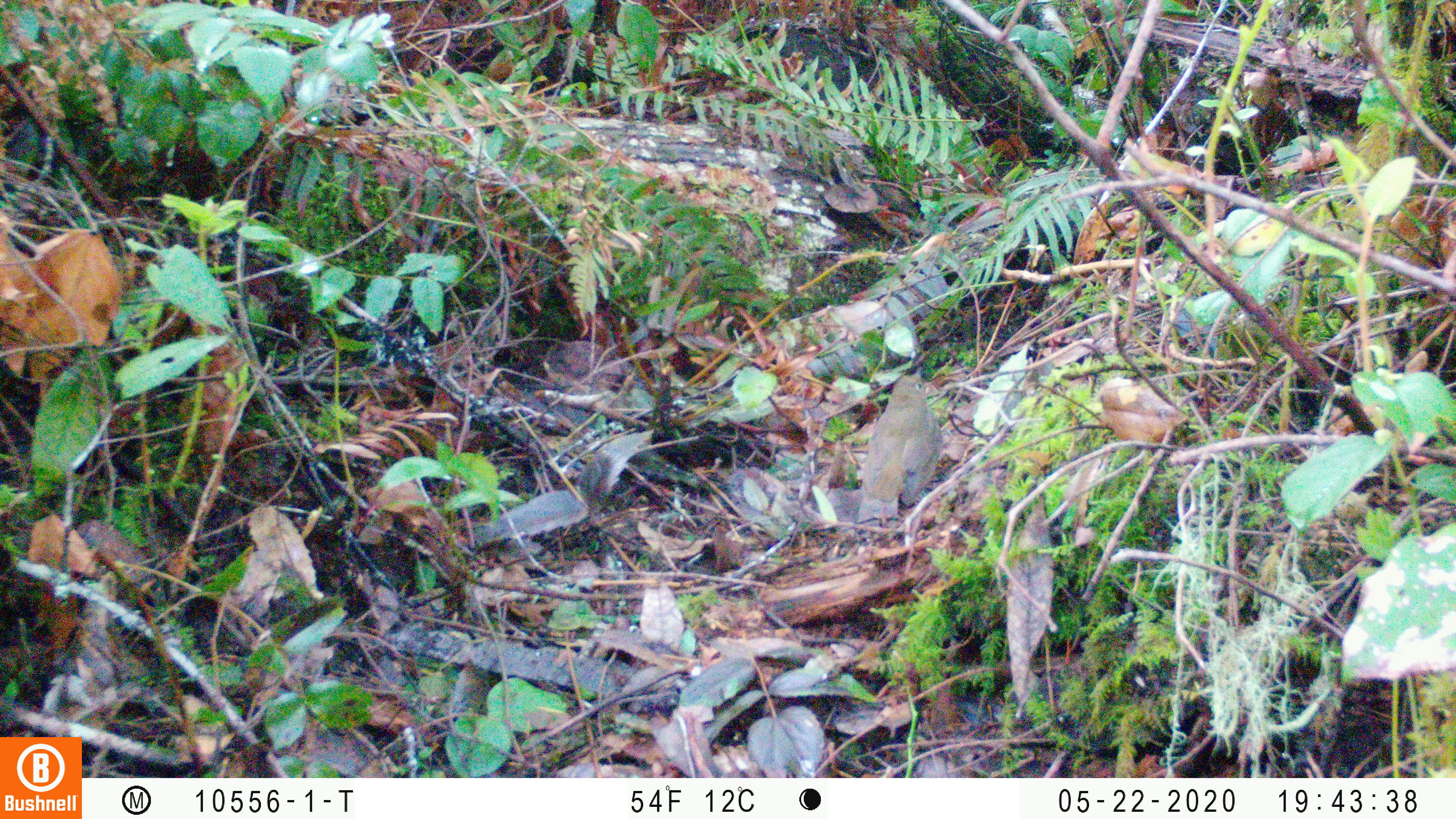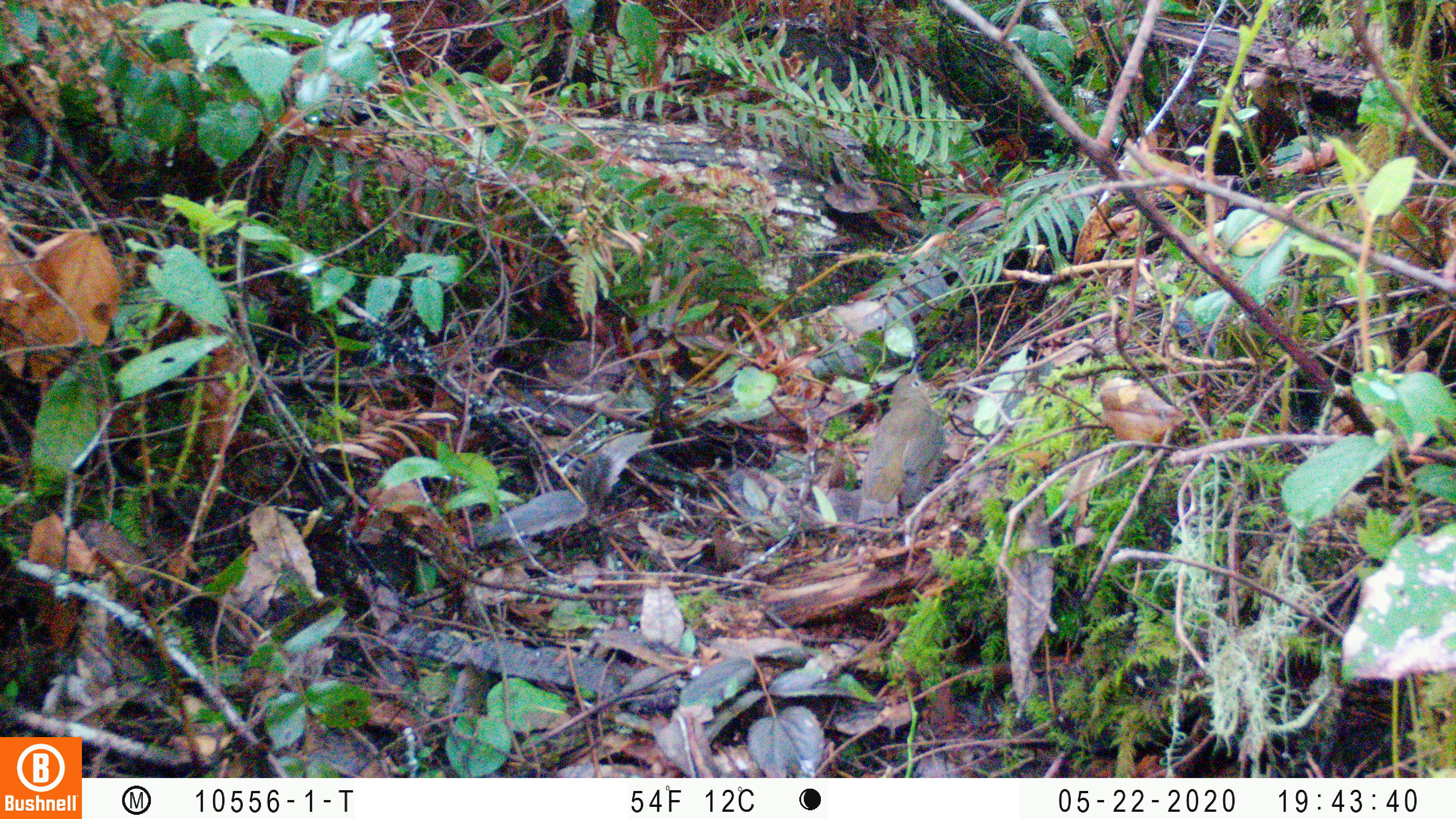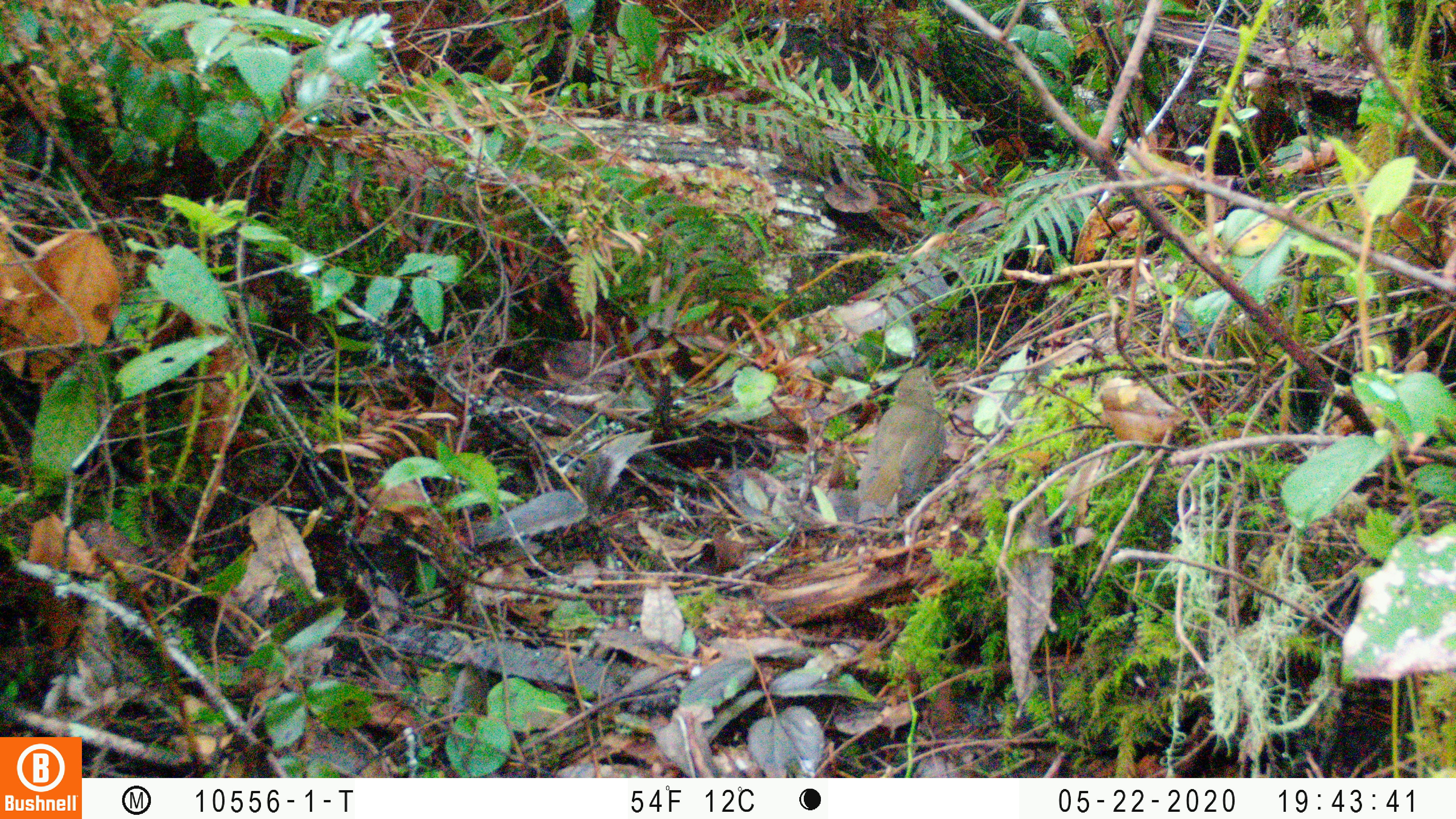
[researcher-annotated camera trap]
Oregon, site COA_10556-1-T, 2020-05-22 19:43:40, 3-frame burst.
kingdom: Animalia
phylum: Chordata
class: Aves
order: Passeriformes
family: Turdidae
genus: Catharus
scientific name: Catharus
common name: brown thrushes and nightingale-thrushes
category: catharus species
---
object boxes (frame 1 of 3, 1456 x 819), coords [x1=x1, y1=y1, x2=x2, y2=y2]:
catharus species: [x1=850, y1=363, x2=942, y2=528]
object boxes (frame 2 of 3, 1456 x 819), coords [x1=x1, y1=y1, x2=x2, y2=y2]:
catharus species: [x1=850, y1=358, x2=944, y2=529]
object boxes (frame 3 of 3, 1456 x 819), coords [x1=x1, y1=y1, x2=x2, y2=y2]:
catharus species: [x1=851, y1=350, x2=946, y2=534]